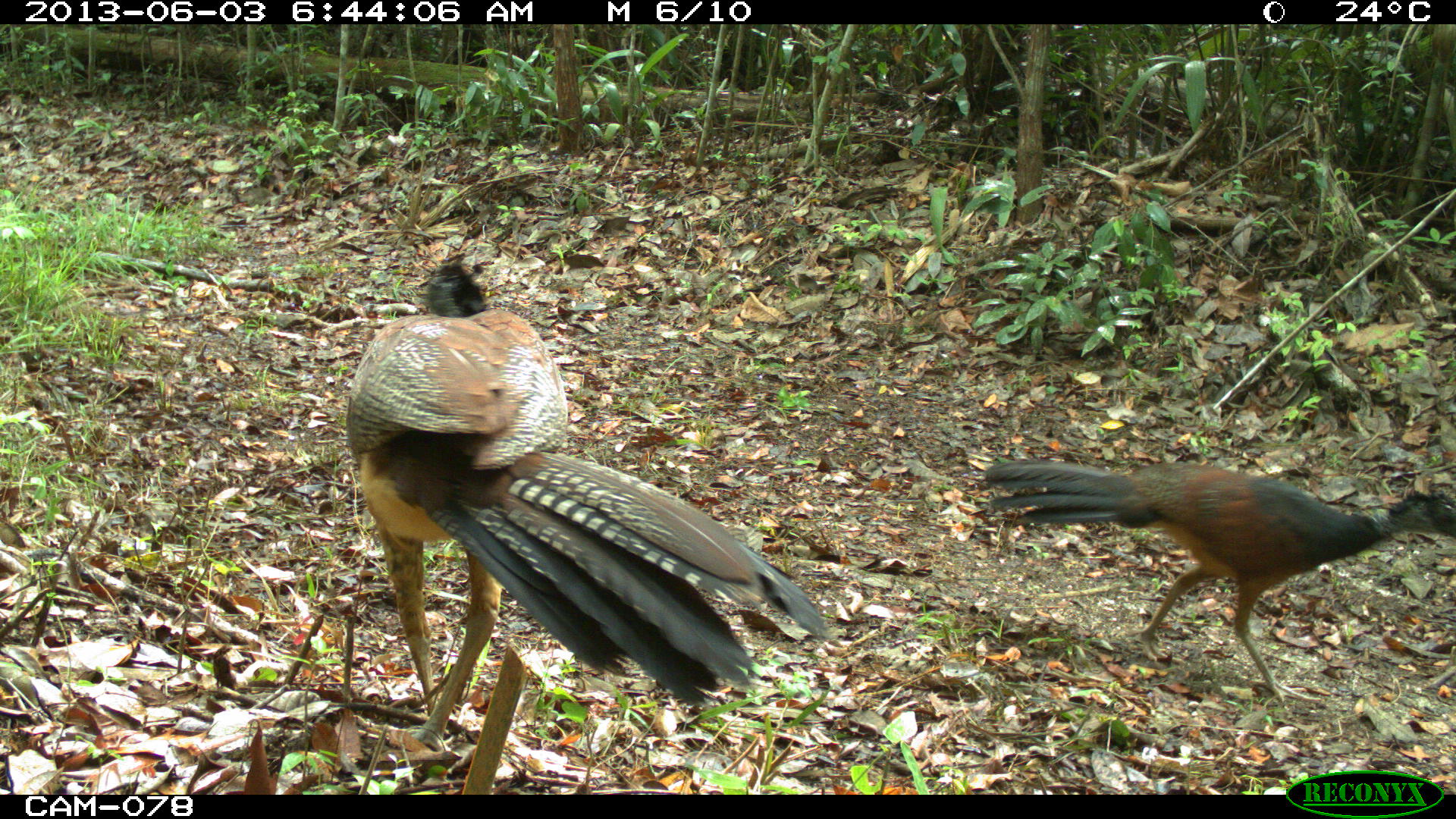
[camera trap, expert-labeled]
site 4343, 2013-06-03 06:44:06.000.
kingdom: Animalia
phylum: Chordata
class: Aves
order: Galliformes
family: Cracidae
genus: Crax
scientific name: Crax rubra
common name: great curassow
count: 2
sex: female